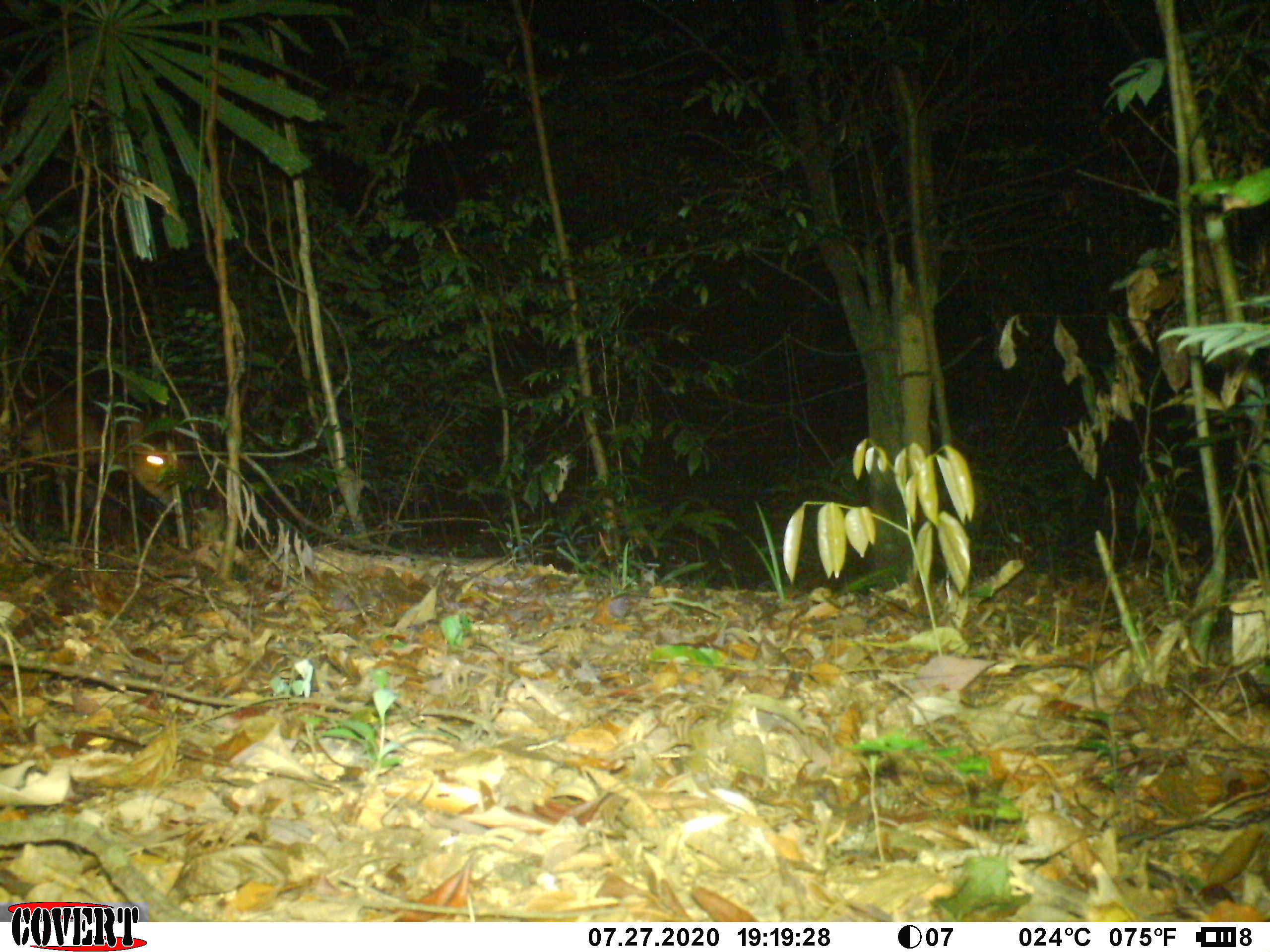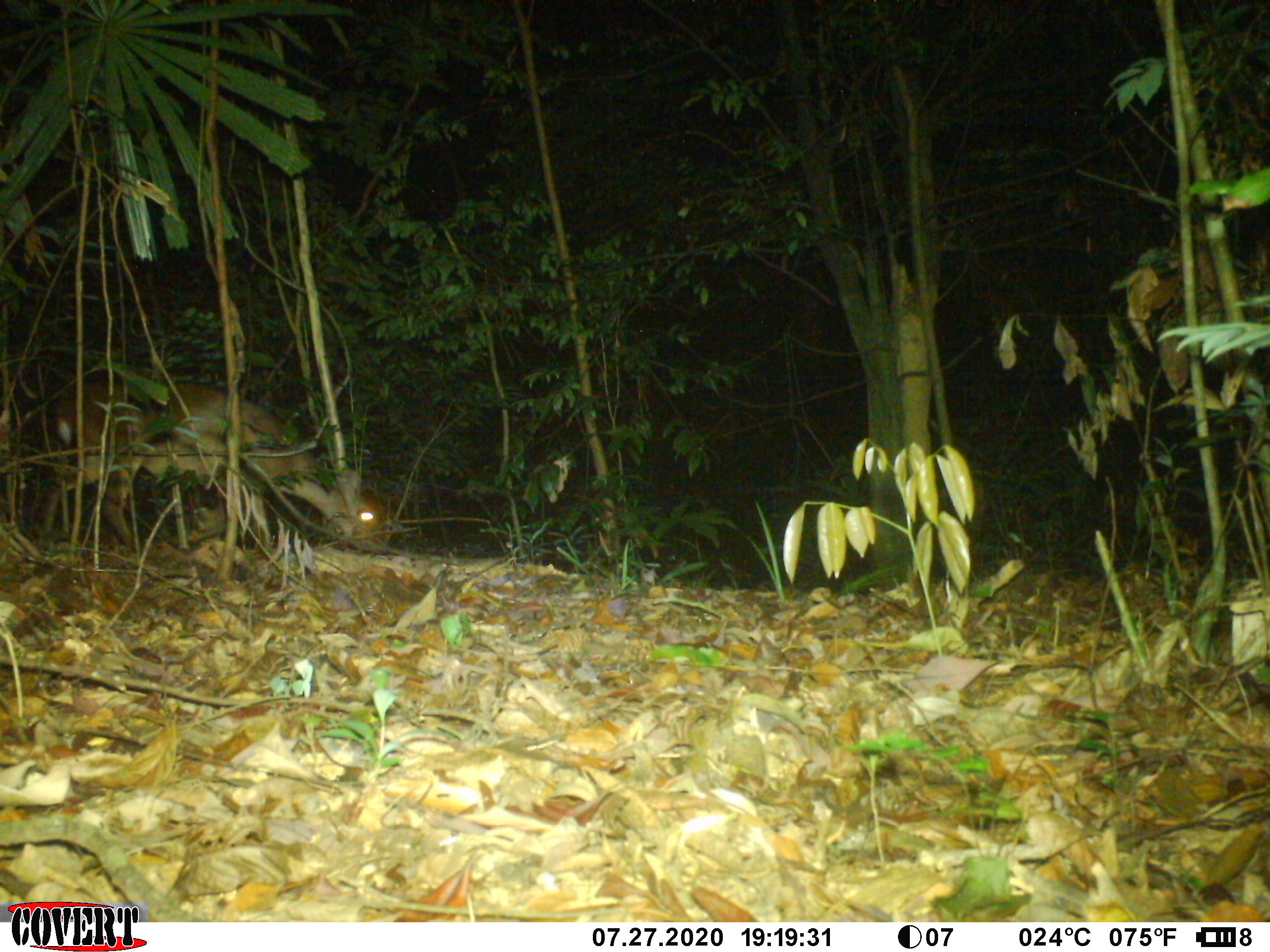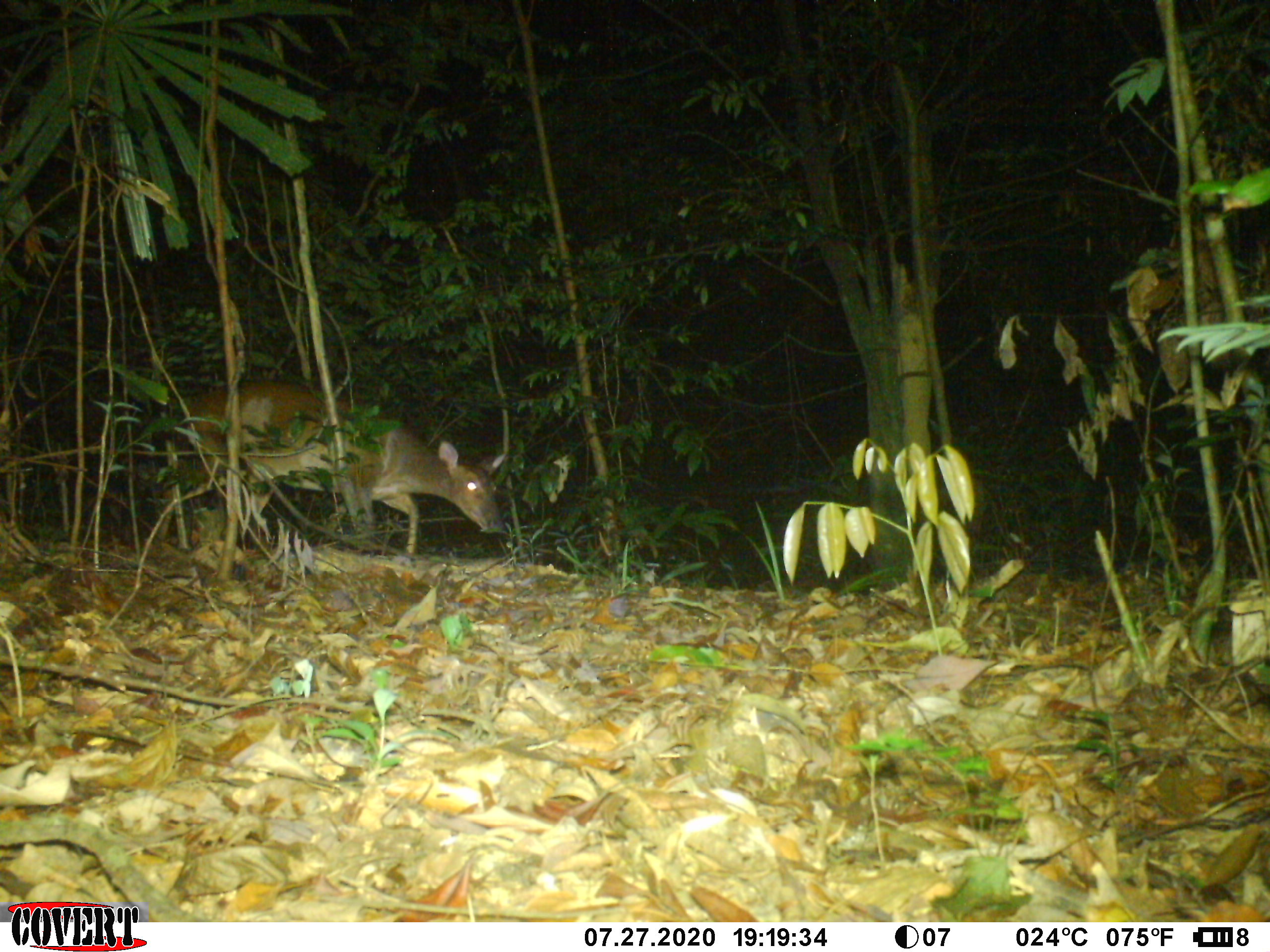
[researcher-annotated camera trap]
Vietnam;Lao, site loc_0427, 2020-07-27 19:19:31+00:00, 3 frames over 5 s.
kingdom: Animalia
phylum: Chordata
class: Mammalia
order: Artiodactyla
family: Cervidae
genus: Muntiacus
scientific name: Muntiacus vuquangensis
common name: large-antlered muntjac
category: large antlered muntjac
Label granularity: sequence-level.